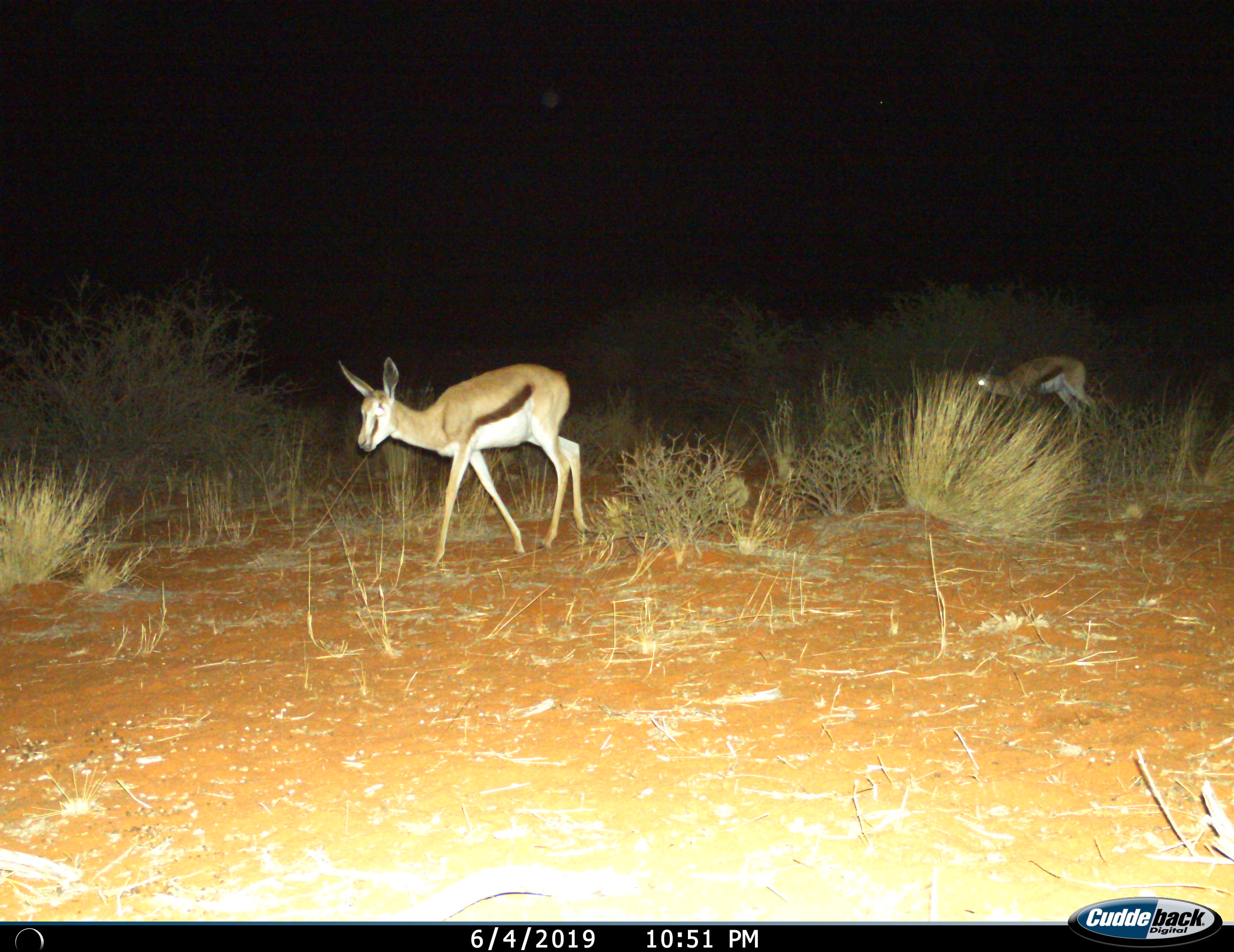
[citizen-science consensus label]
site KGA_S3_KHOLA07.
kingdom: Animalia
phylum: Chordata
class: Mammalia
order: Artiodactyla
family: Bovidae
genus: Antidorcas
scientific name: Antidorcas marsupialis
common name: springbok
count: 2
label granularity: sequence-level